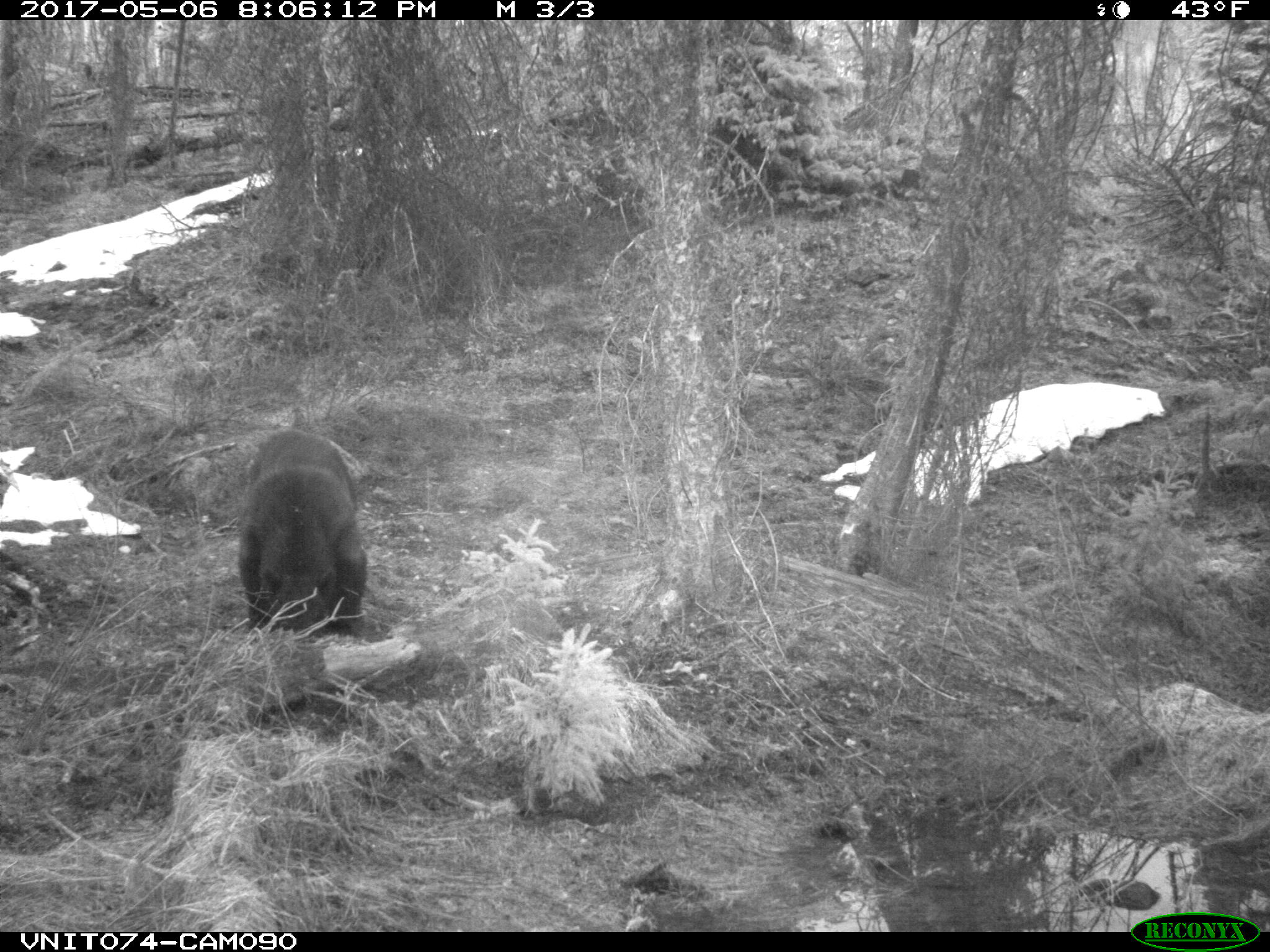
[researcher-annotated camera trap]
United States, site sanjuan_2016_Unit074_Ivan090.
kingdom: Animalia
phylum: Chordata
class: Mammalia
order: Carnivora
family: Ursidae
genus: Ursus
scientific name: Ursus americanus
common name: american black bear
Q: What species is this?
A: Ursus americanus (american black bear).